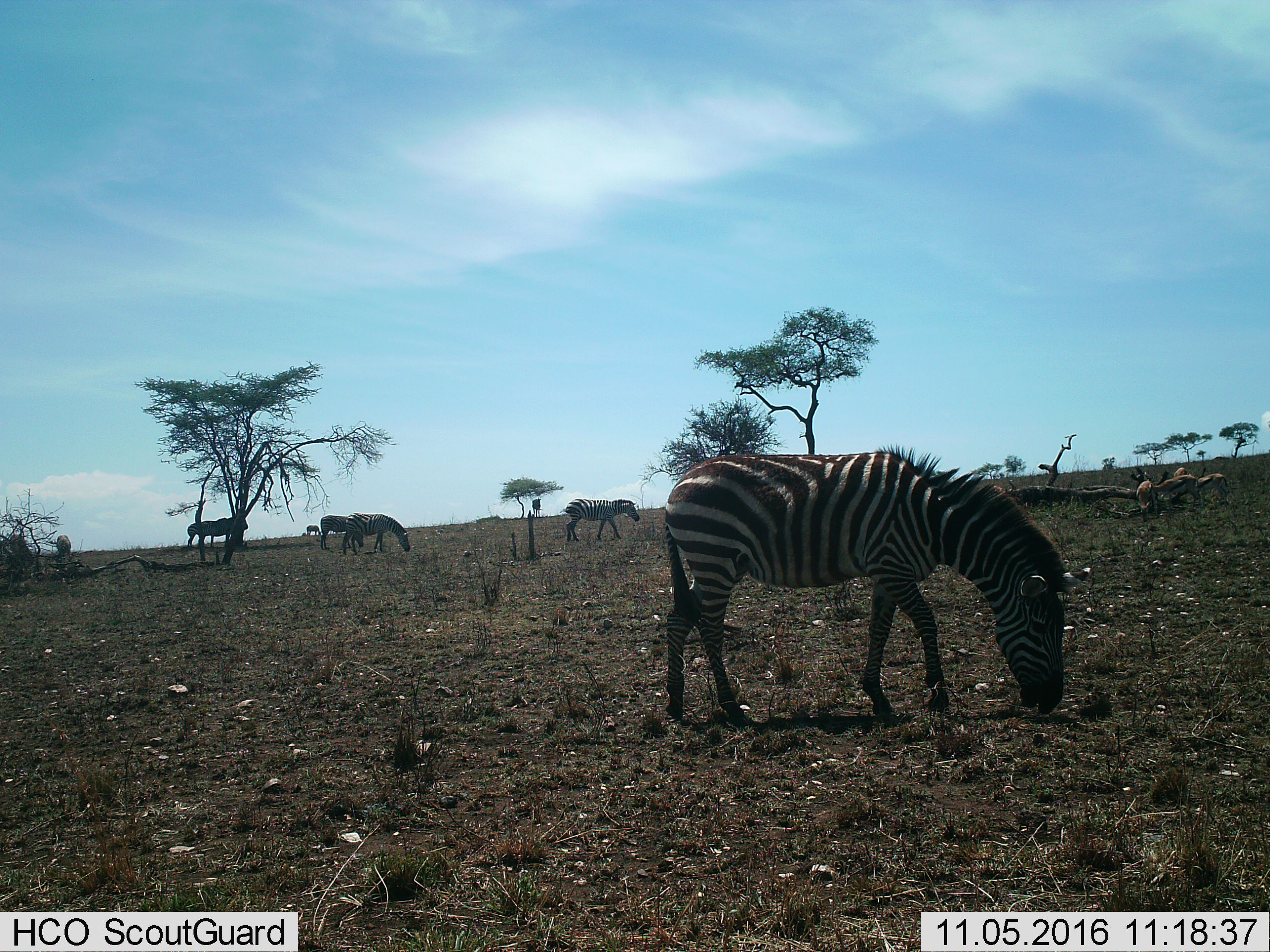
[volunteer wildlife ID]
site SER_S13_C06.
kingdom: Animalia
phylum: Chordata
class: Mammalia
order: Artiodactyla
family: Bovidae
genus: Eudorcas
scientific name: Eudorcas thomsonii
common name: thomson's gazelle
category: gazellethomsons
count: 4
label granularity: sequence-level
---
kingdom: Animalia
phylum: Chordata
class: Mammalia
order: Perissodactyla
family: Equidae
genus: Equus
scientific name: Equus quagga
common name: plains zebra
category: zebraplains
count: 7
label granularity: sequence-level